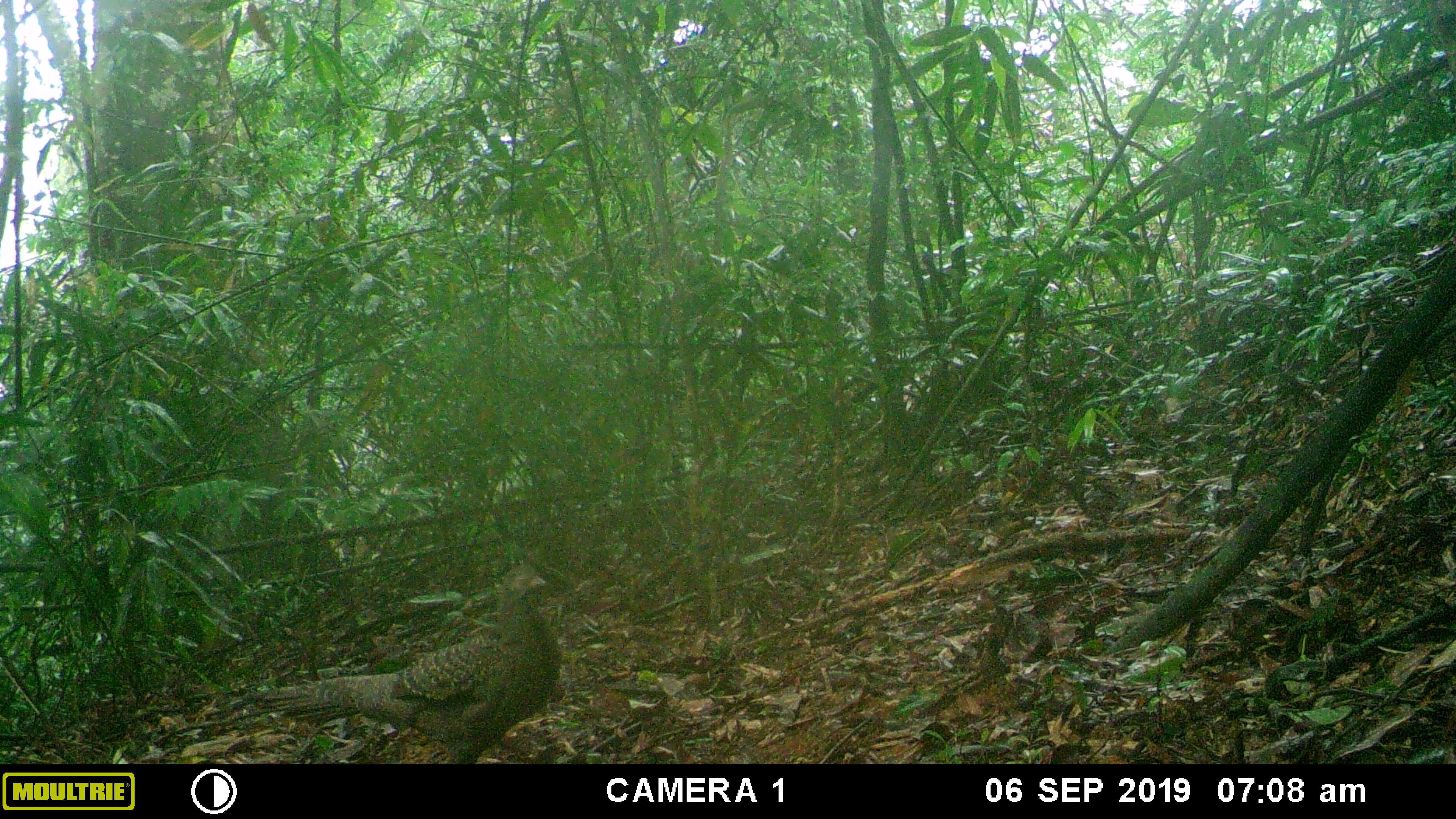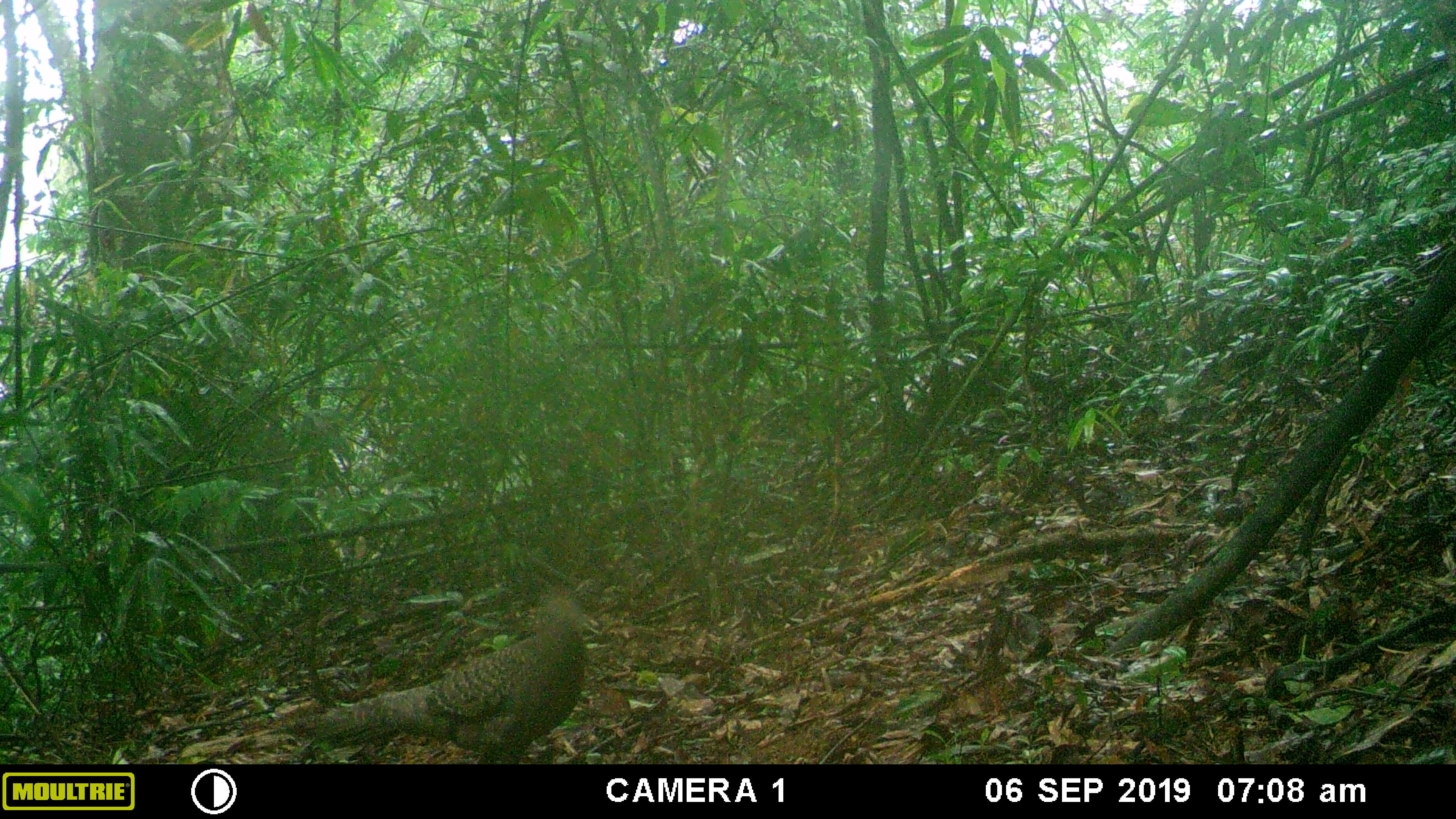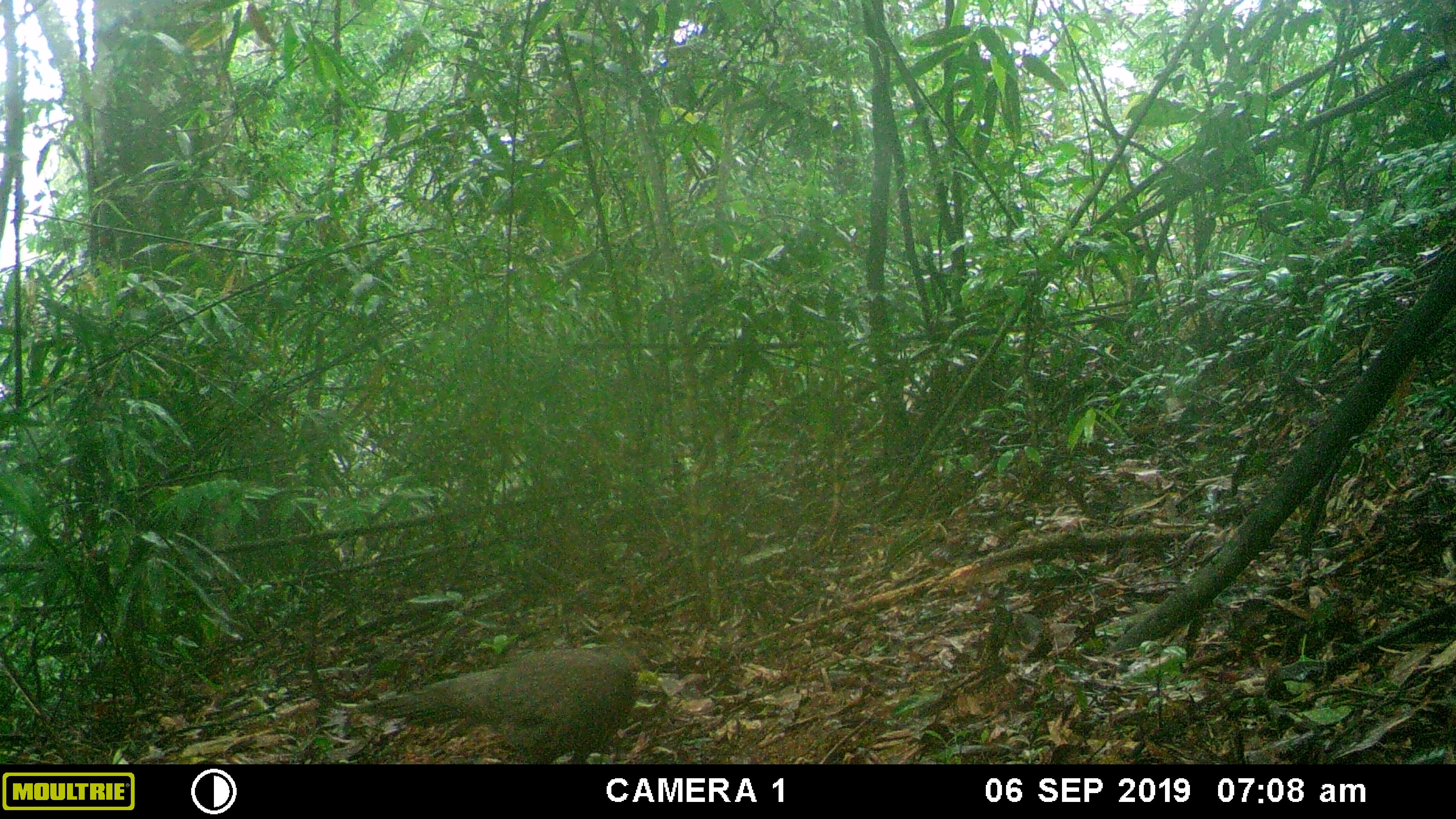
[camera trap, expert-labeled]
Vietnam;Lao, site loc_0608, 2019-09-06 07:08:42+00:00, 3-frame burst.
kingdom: Animalia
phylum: Chordata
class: Aves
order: Galliformes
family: Phasianidae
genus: Polyplectron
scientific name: Polyplectron bicalcaratum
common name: gray peacock-pheasant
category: grey peacock pheasant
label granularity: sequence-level